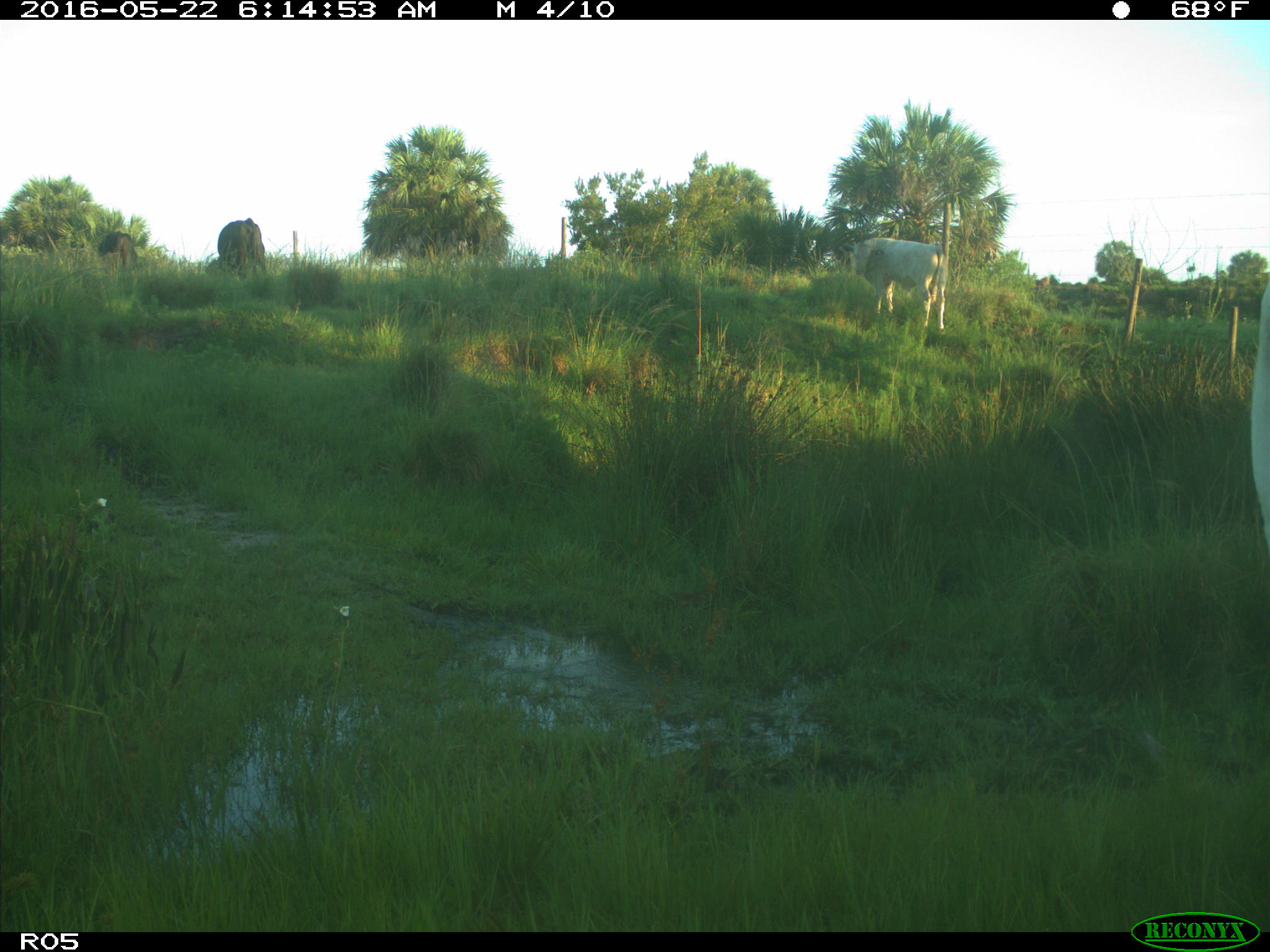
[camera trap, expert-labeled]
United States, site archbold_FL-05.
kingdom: Animalia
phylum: Chordata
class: Mammalia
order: Artiodactyla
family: Bovidae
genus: Bos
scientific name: Bos taurus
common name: domestic cow